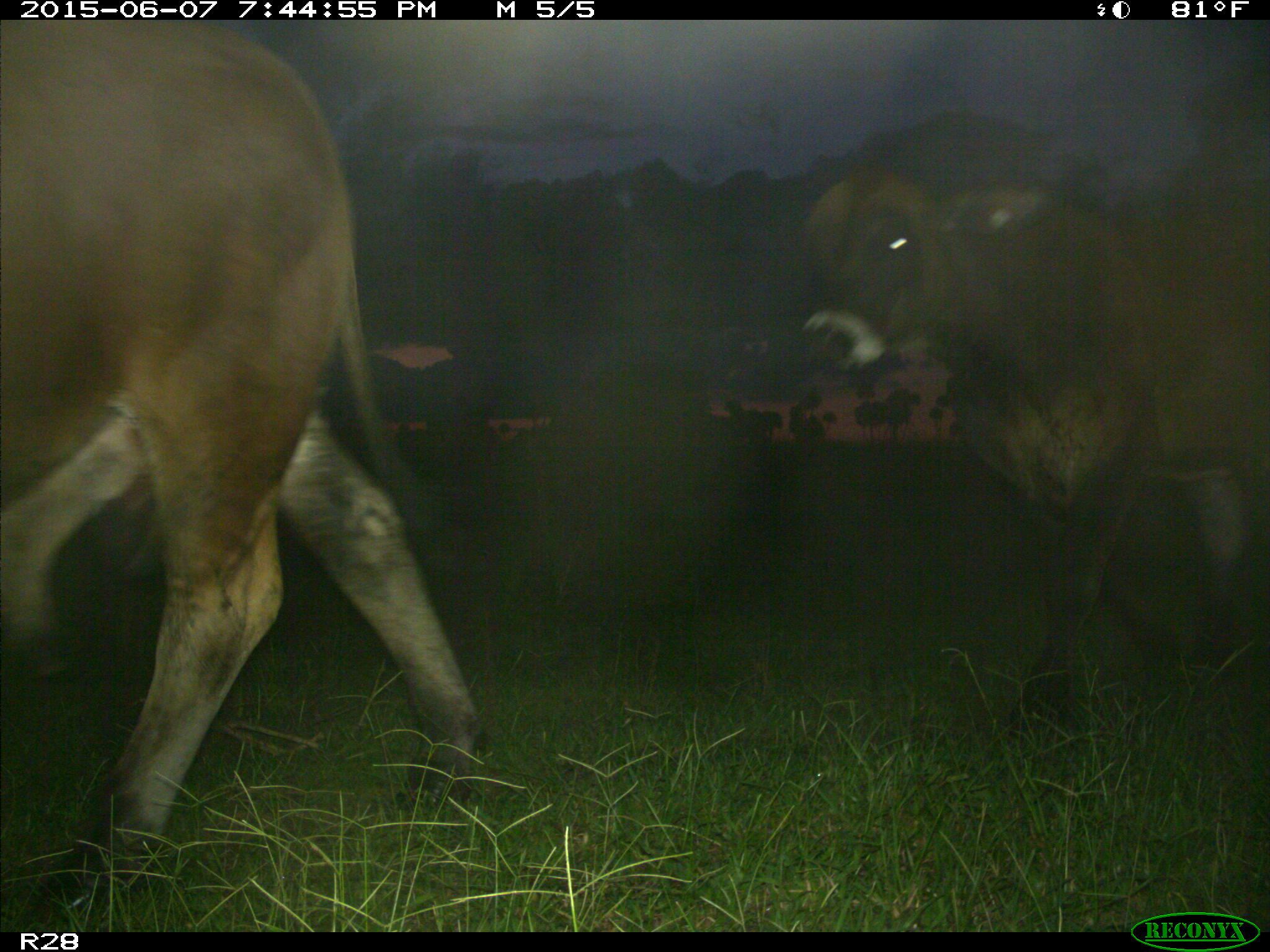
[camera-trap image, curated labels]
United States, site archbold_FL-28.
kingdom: Animalia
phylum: Chordata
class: Mammalia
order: Artiodactyla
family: Bovidae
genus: Bos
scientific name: Bos taurus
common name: domestic cow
Bos taurus (domestic cow).